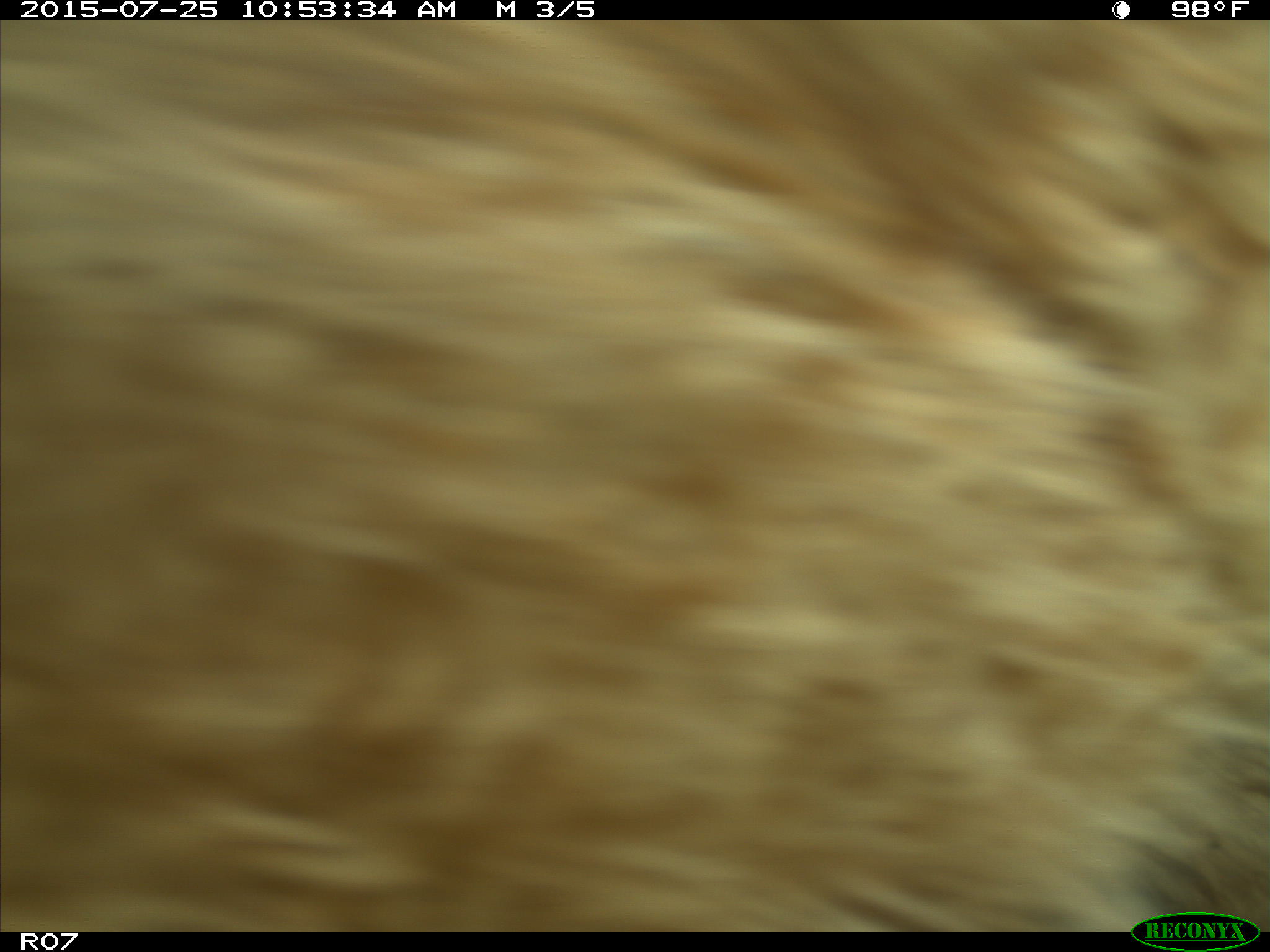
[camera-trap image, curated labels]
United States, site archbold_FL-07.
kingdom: Animalia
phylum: Chordata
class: Mammalia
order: Artiodactyla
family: Bovidae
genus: Bos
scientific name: Bos taurus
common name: domestic cow